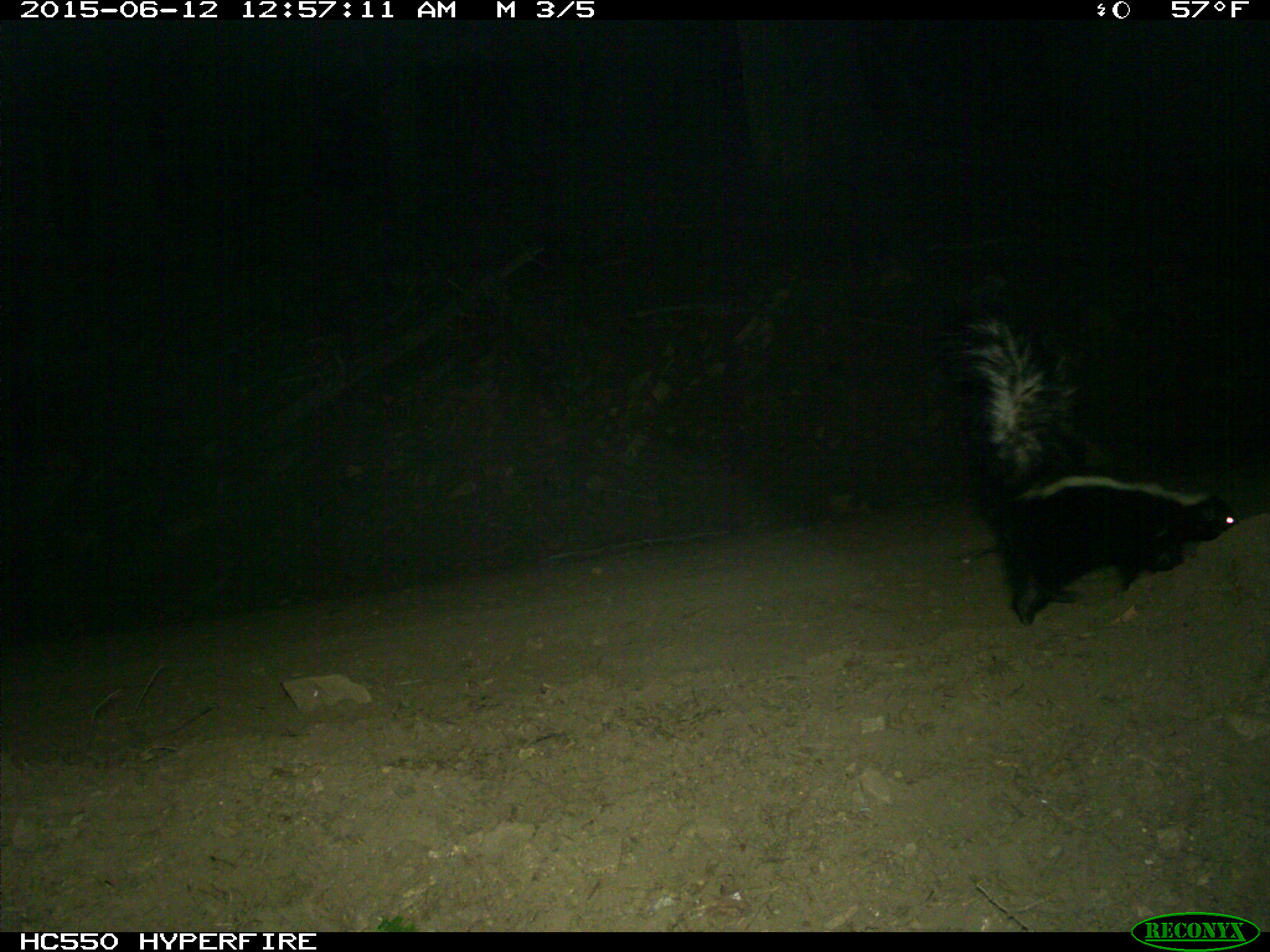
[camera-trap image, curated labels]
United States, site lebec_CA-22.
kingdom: Animalia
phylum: Chordata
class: Mammalia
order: Carnivora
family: Mephitidae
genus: Mephitis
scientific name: Mephitis mephitis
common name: striped skunk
Mephitis mephitis (striped skunk).